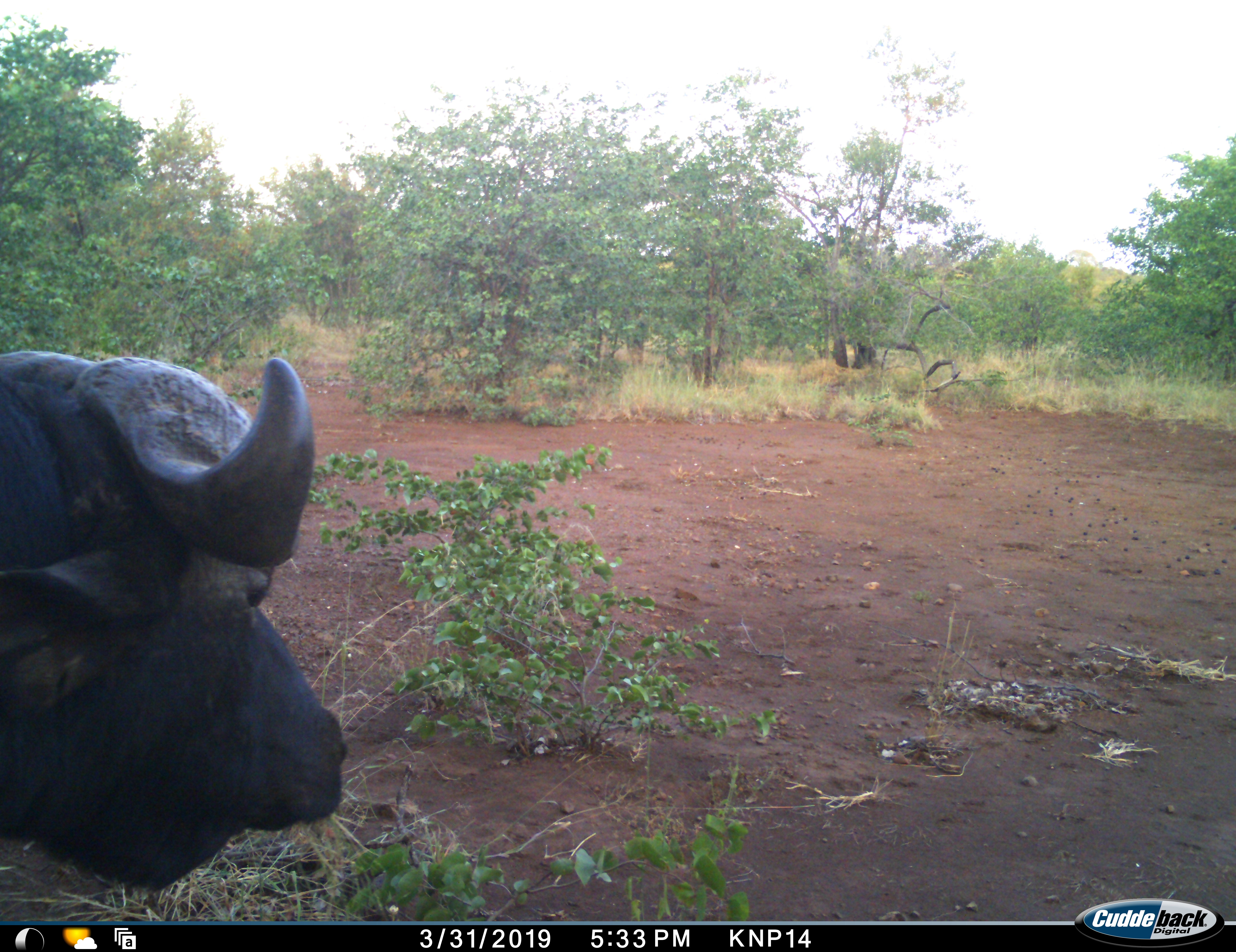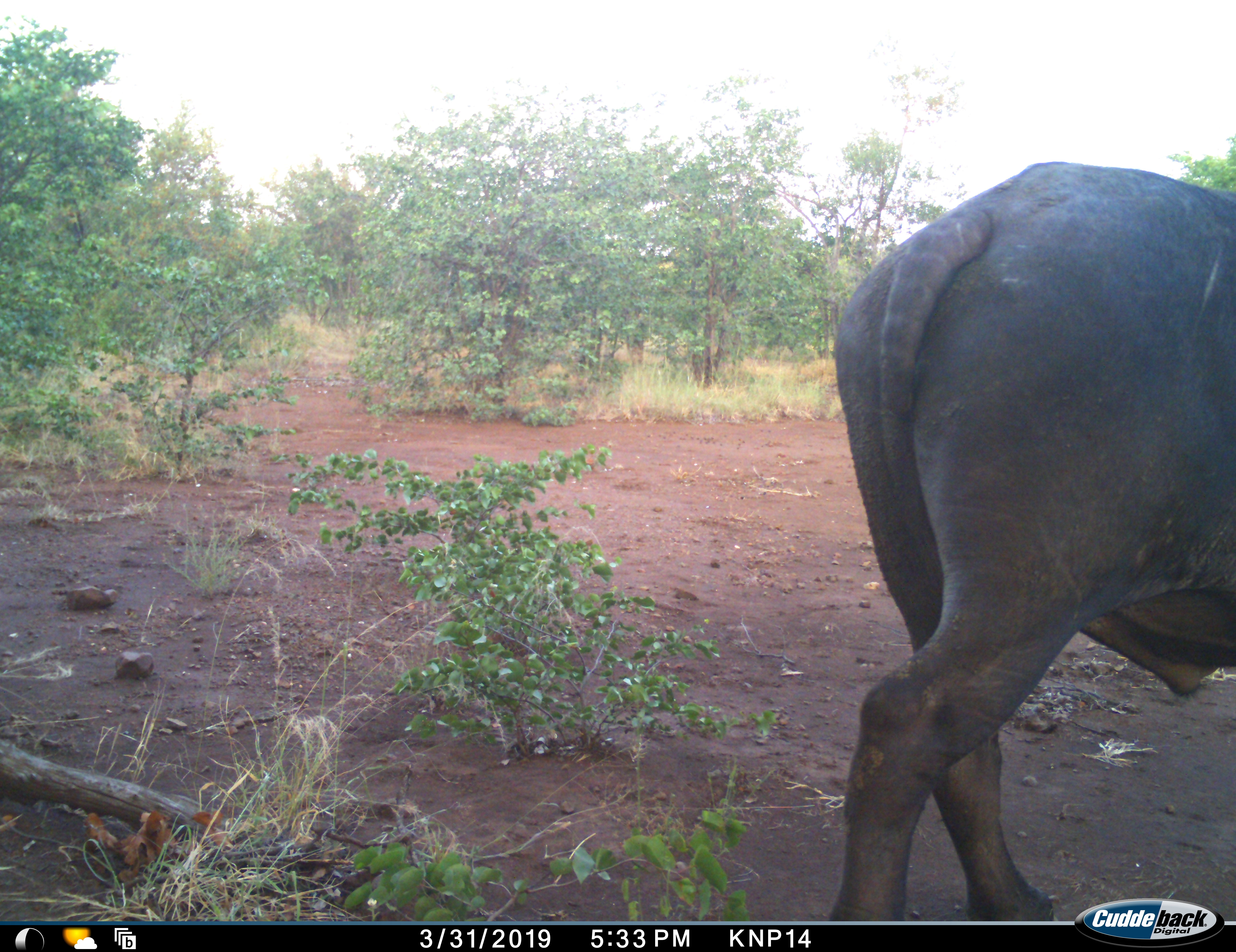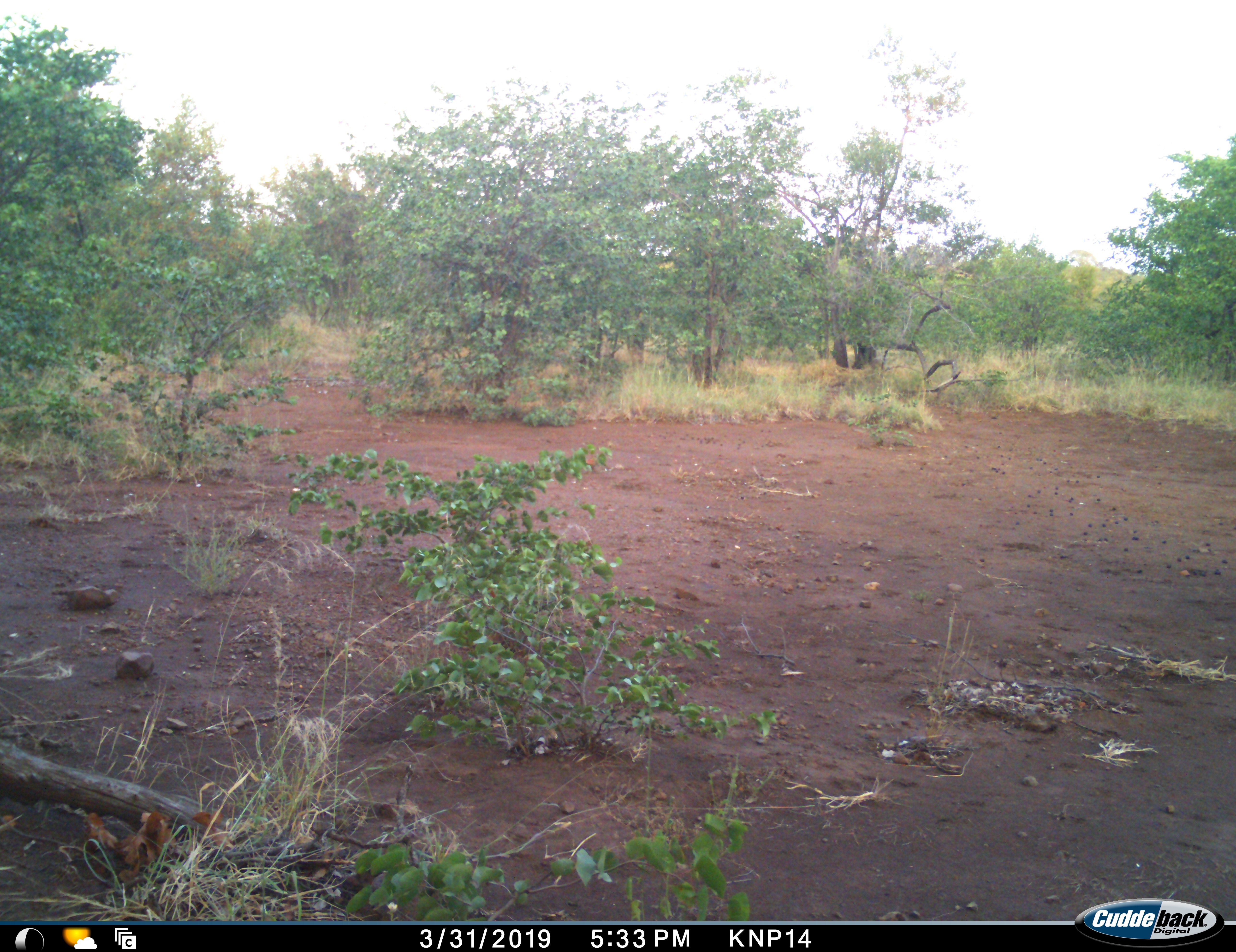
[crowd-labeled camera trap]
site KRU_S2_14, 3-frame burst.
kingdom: Animalia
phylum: Chordata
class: Mammalia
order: Artiodactyla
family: Bovidae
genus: Syncerus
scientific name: Syncerus caffer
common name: african buffalo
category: buffalo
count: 1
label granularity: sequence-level